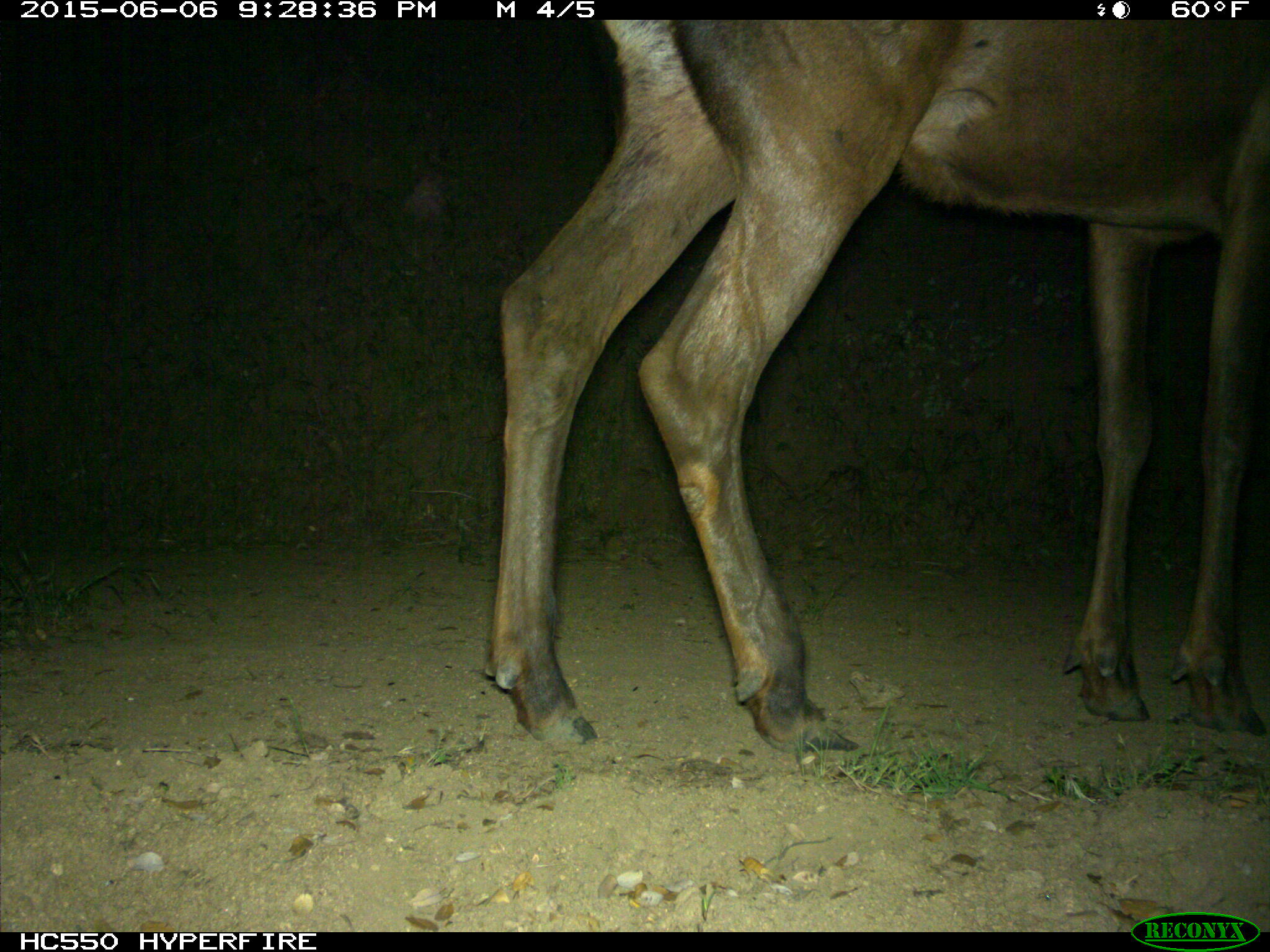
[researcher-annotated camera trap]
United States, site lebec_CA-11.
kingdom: Animalia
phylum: Chordata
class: Mammalia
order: Artiodactyla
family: Cervidae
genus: Cervus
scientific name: Cervus canadensis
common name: elk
Cervus canadensis (elk).